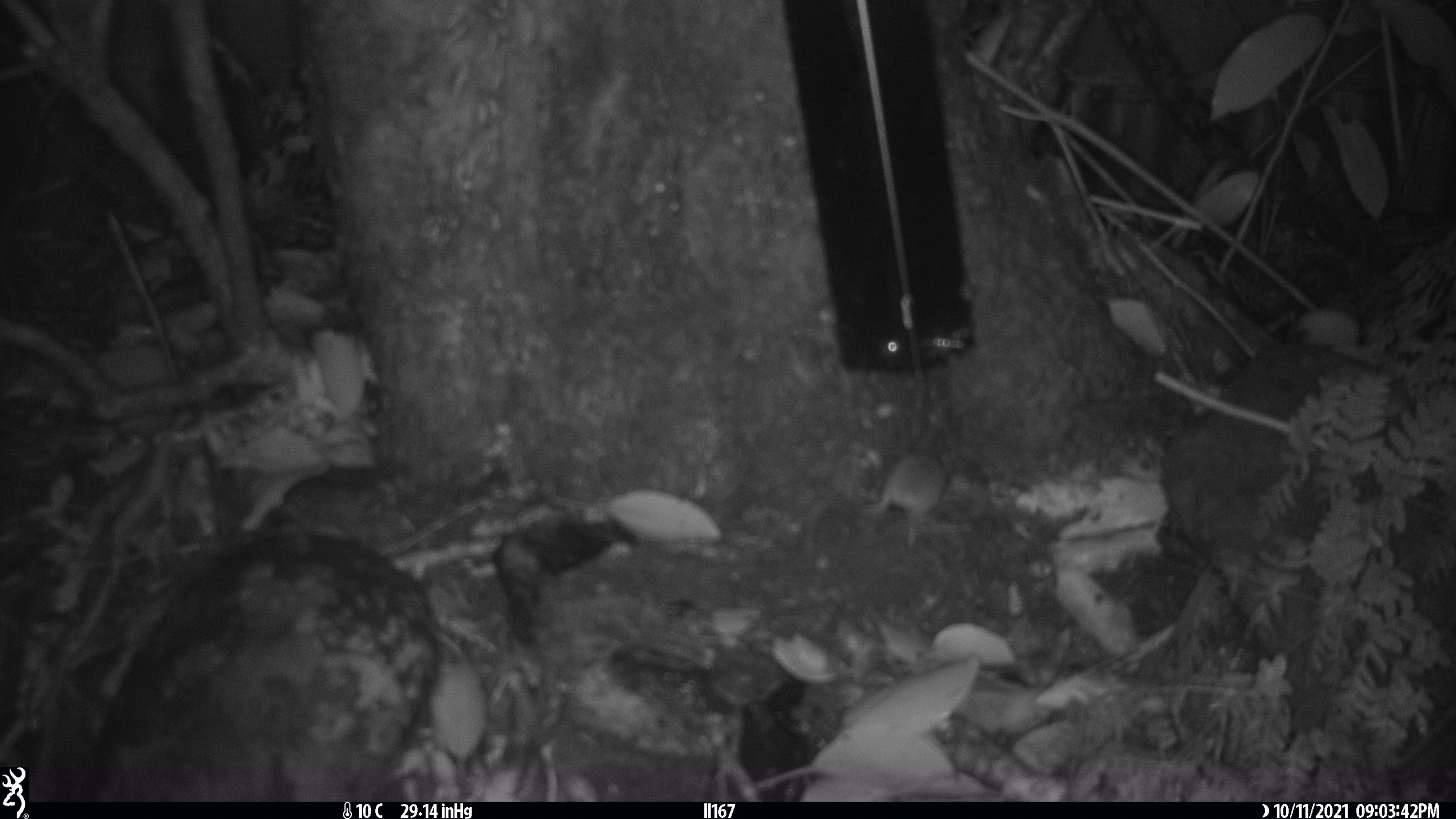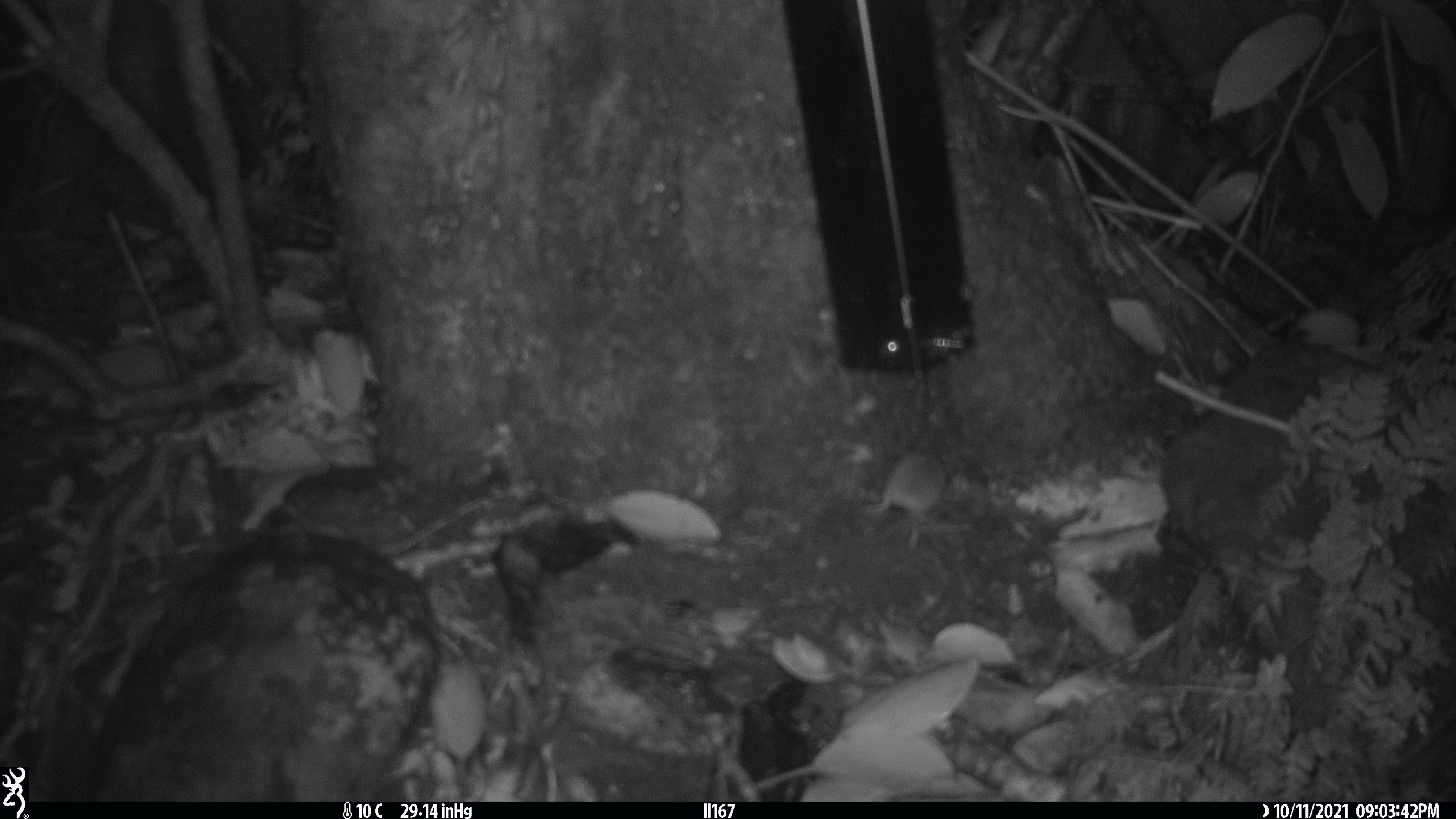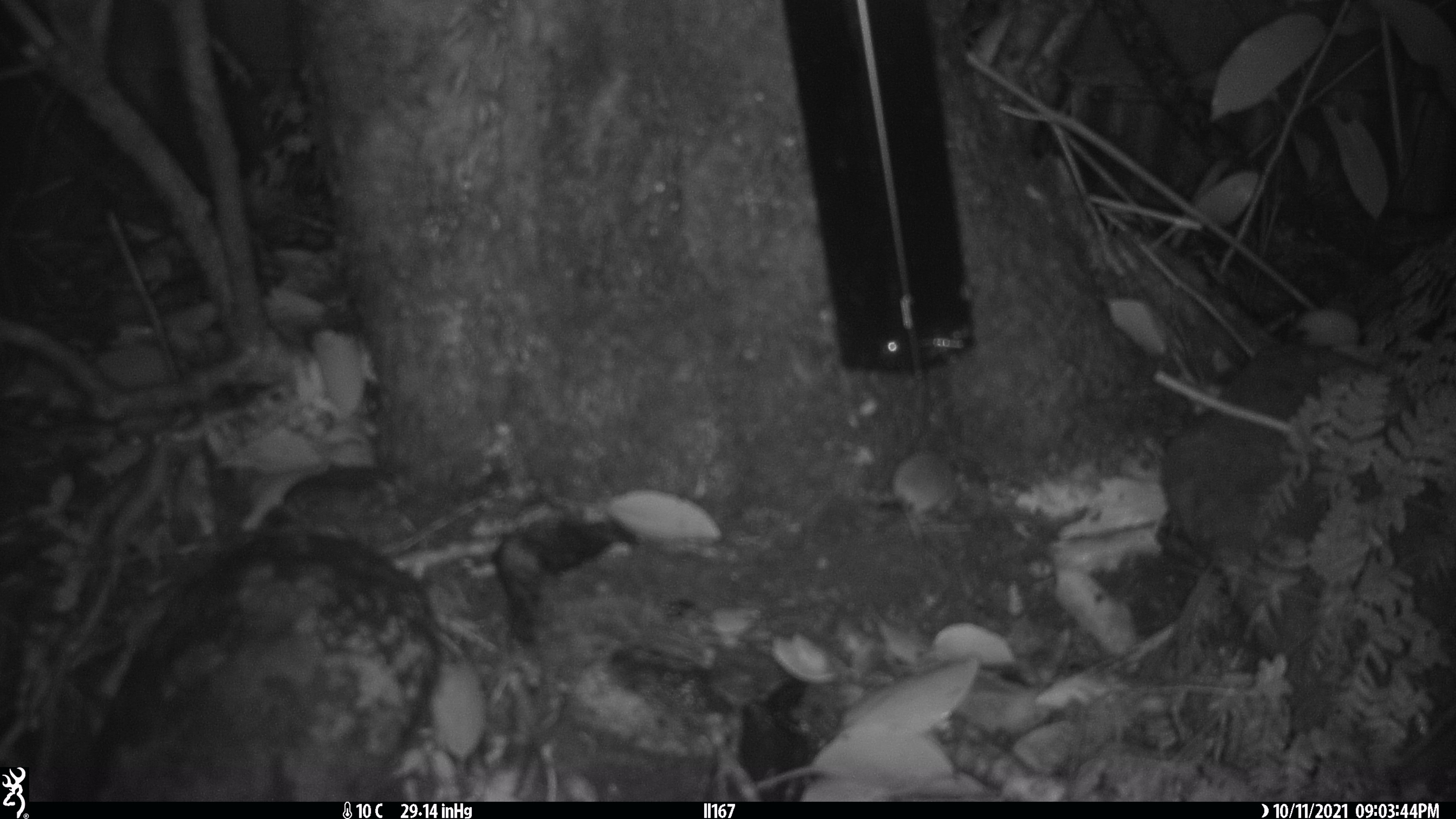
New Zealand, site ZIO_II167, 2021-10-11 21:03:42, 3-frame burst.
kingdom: Animalia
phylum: Chordata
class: Mammalia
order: Rodentia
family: Muridae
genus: Mus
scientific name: Mus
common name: mouse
Mouse (Mus).